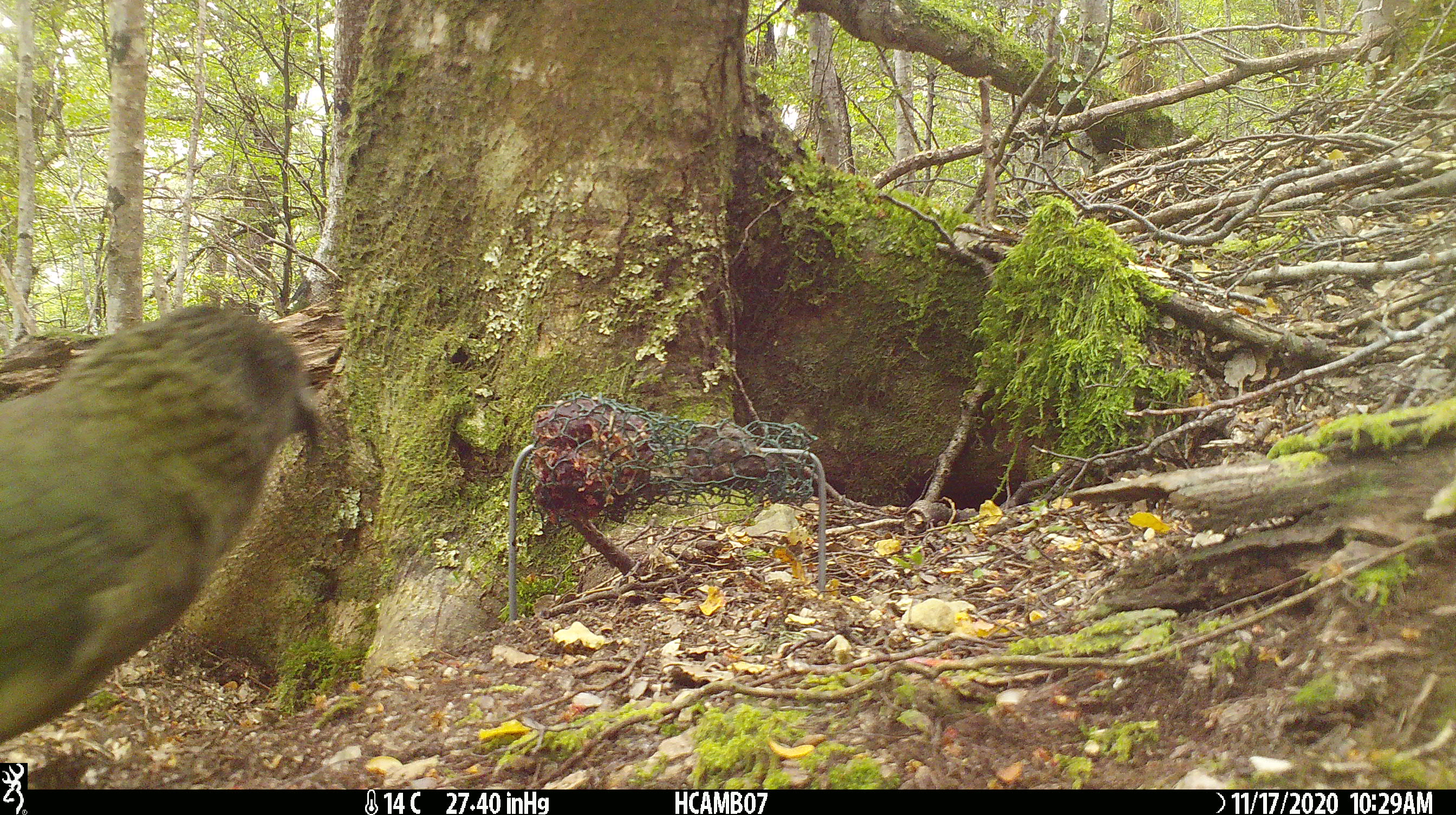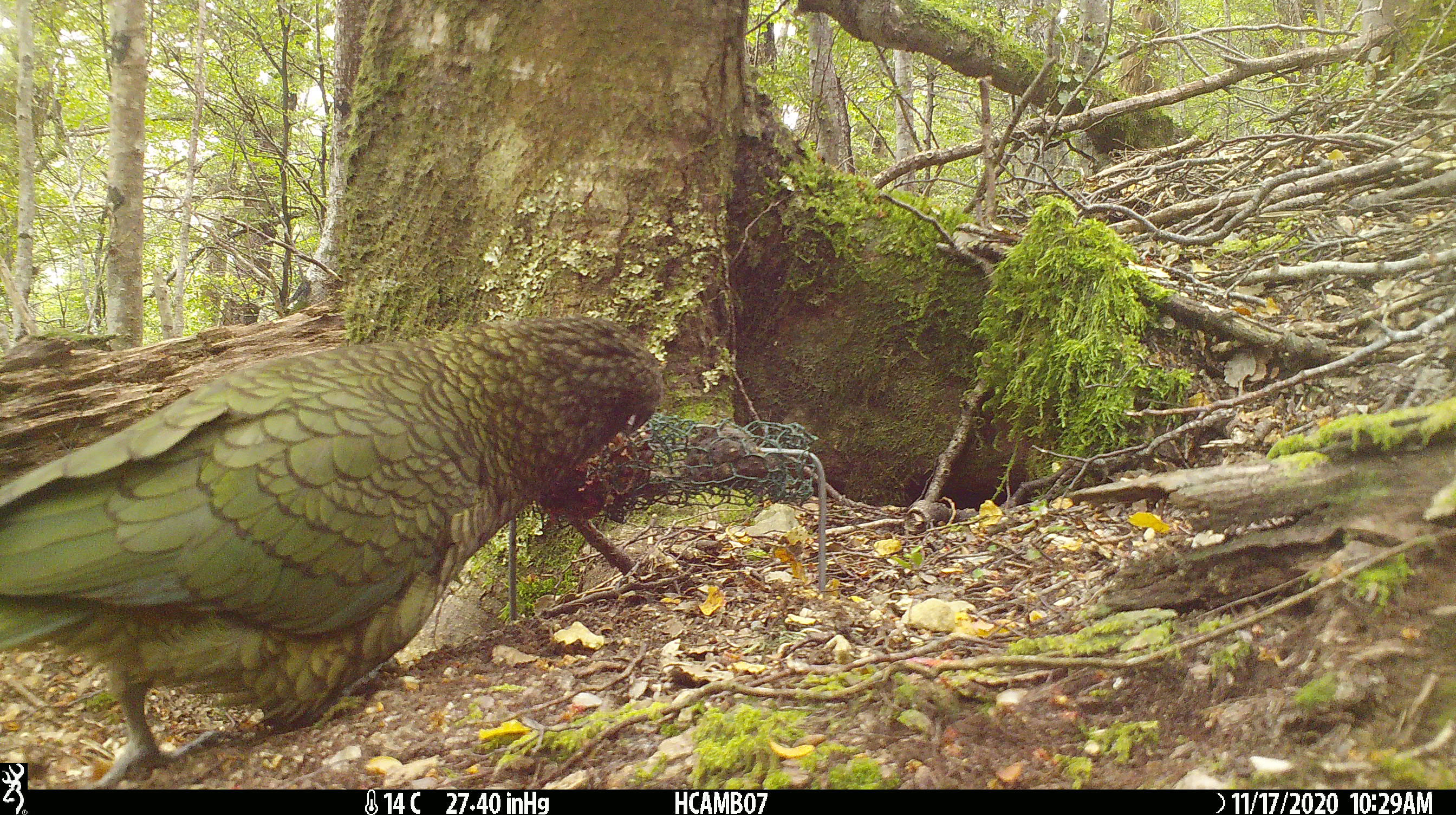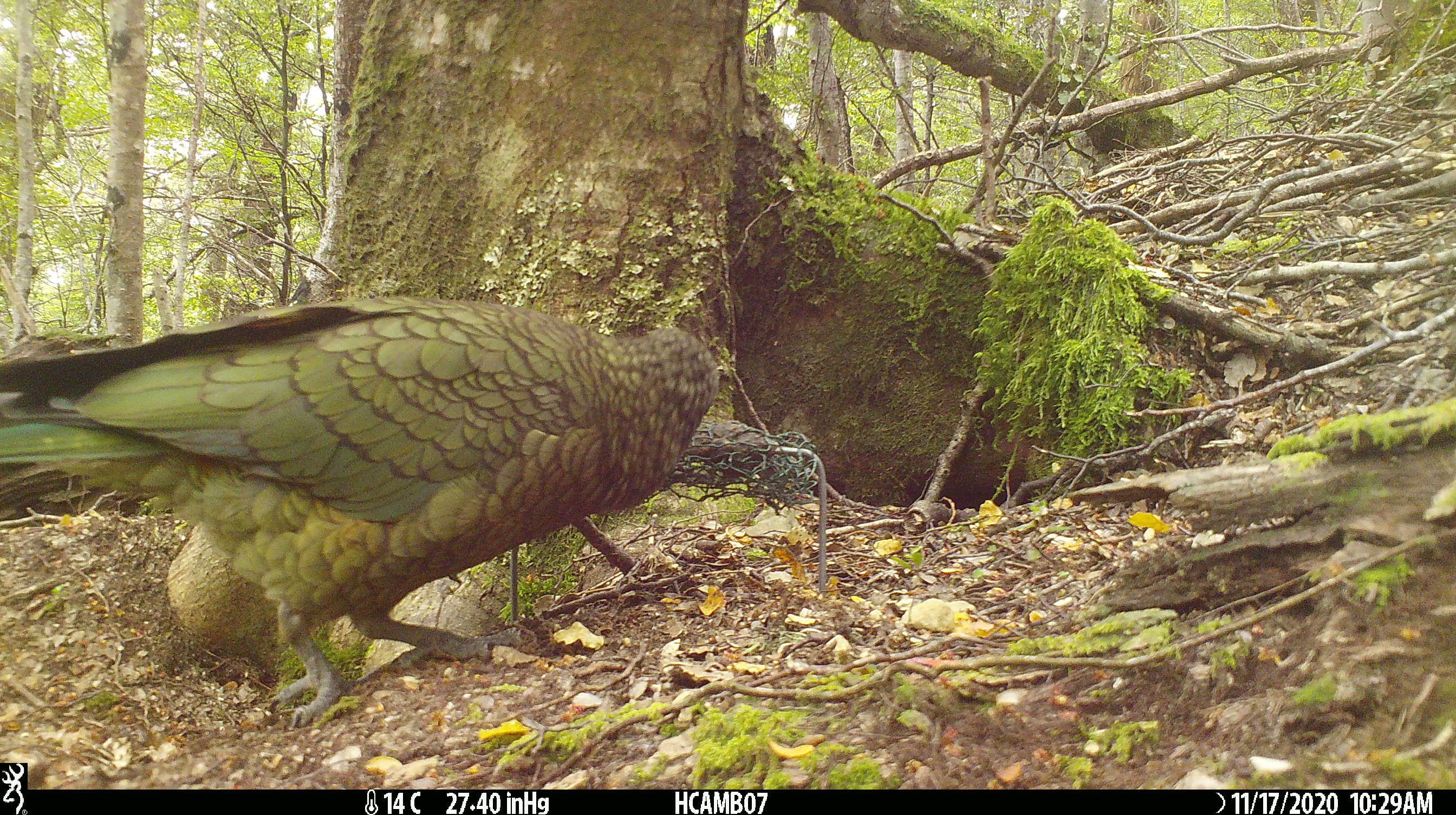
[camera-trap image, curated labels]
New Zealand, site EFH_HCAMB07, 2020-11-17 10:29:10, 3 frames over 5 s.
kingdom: Animalia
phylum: Chordata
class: Aves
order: Psittaciformes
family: Strigopidae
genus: Nestor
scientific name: Nestor notabilis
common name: kea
Kea (Nestor notabilis).